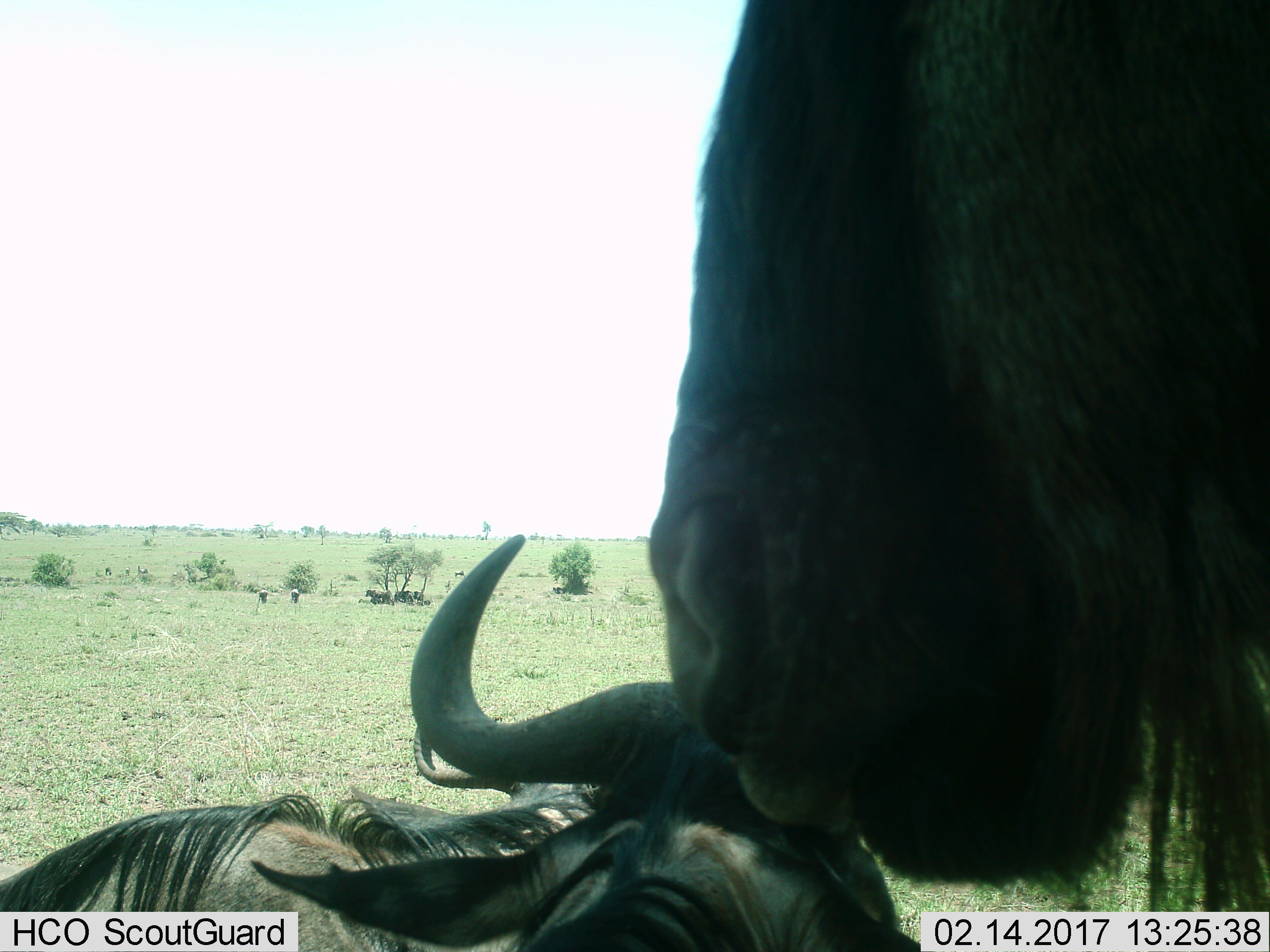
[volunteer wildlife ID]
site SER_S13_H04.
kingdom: Animalia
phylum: Chordata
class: Mammalia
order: Artiodactyla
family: Bovidae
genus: Connochaetes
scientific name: Connochaetes taurinus taurinus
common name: blue wildebeest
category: wildebeestblue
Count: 7.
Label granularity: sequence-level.